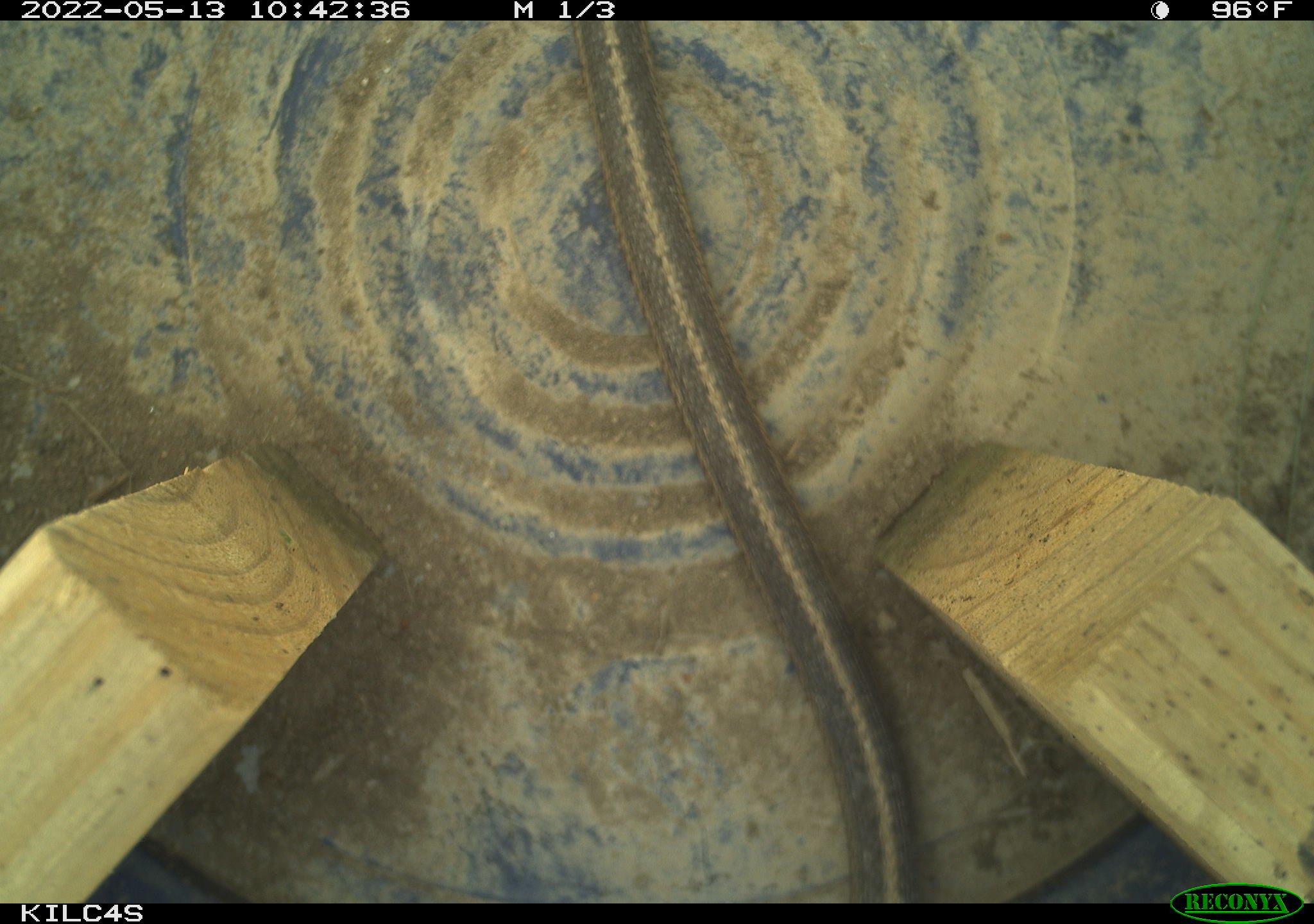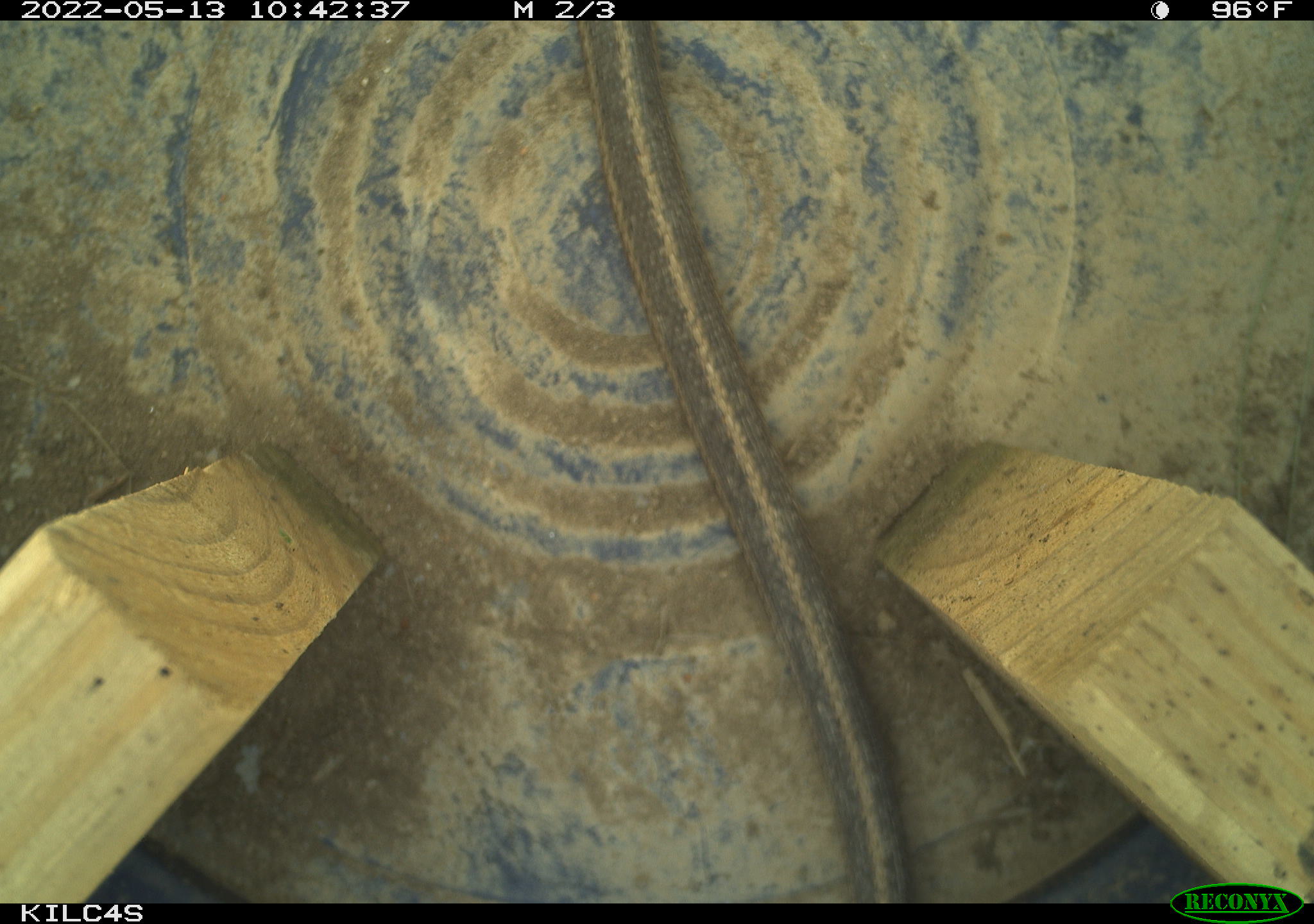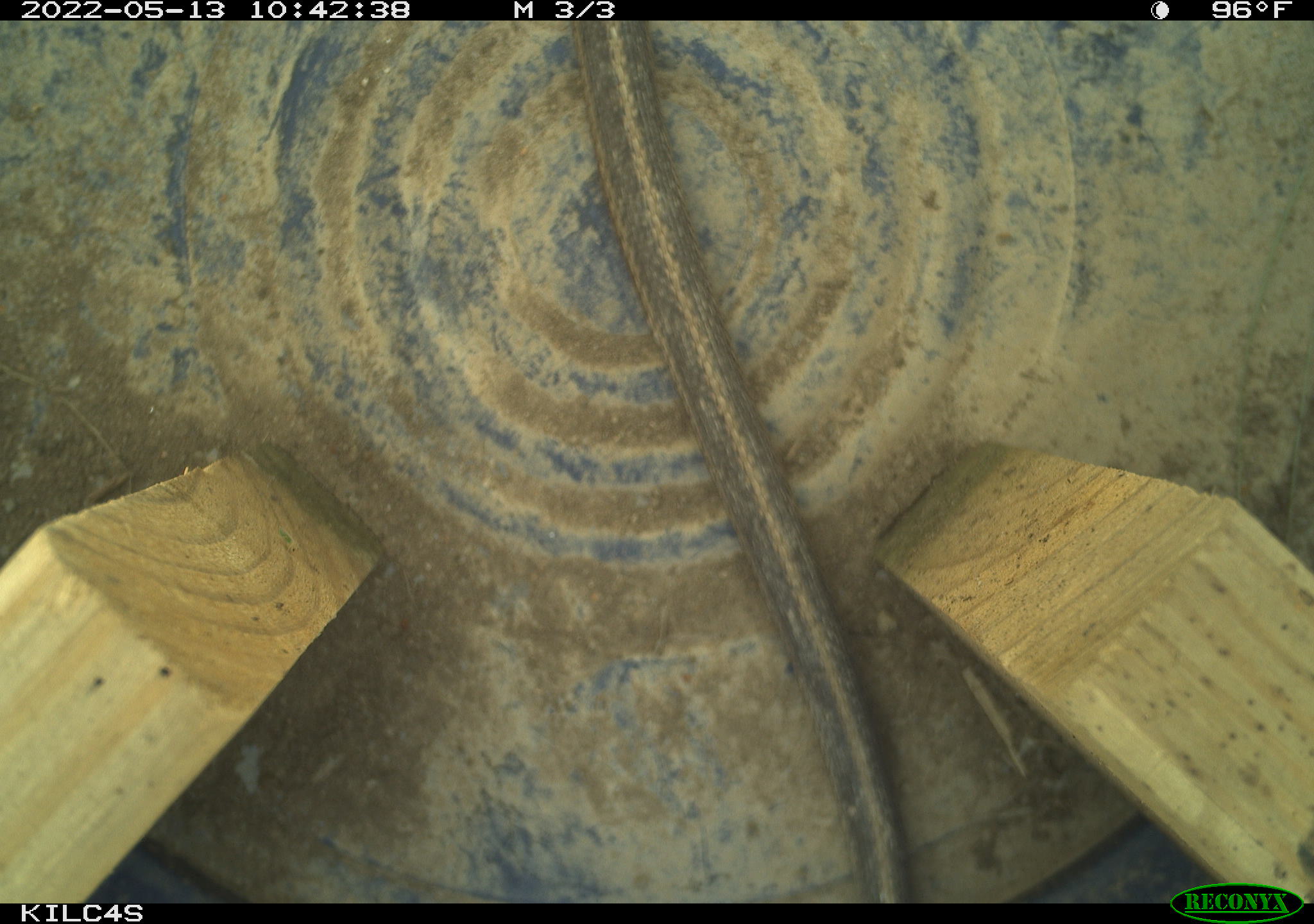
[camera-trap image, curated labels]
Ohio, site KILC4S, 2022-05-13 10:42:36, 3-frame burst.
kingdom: Animalia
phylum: Chordata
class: Reptilia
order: Squamata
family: Colubridae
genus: Thamnophis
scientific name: Thamnophis sirtalis sirtalis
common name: eastern gartersnake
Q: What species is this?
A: Eastern gartersnake (Thamnophis sirtalis sirtalis).